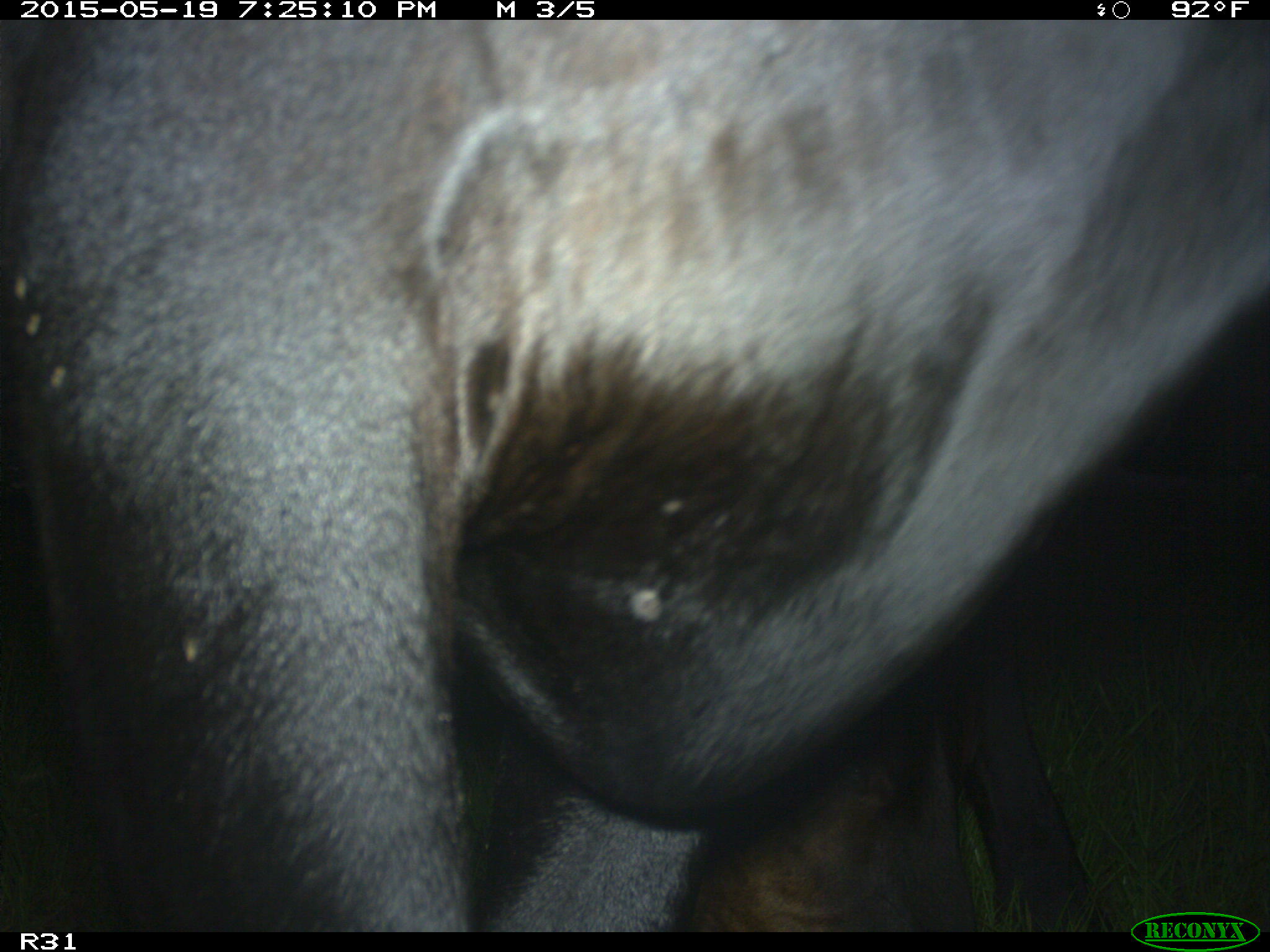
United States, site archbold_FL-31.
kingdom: Animalia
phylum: Chordata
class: Mammalia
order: Artiodactyla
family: Bovidae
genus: Bos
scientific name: Bos taurus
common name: domestic cow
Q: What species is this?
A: Bos taurus (domestic cow).